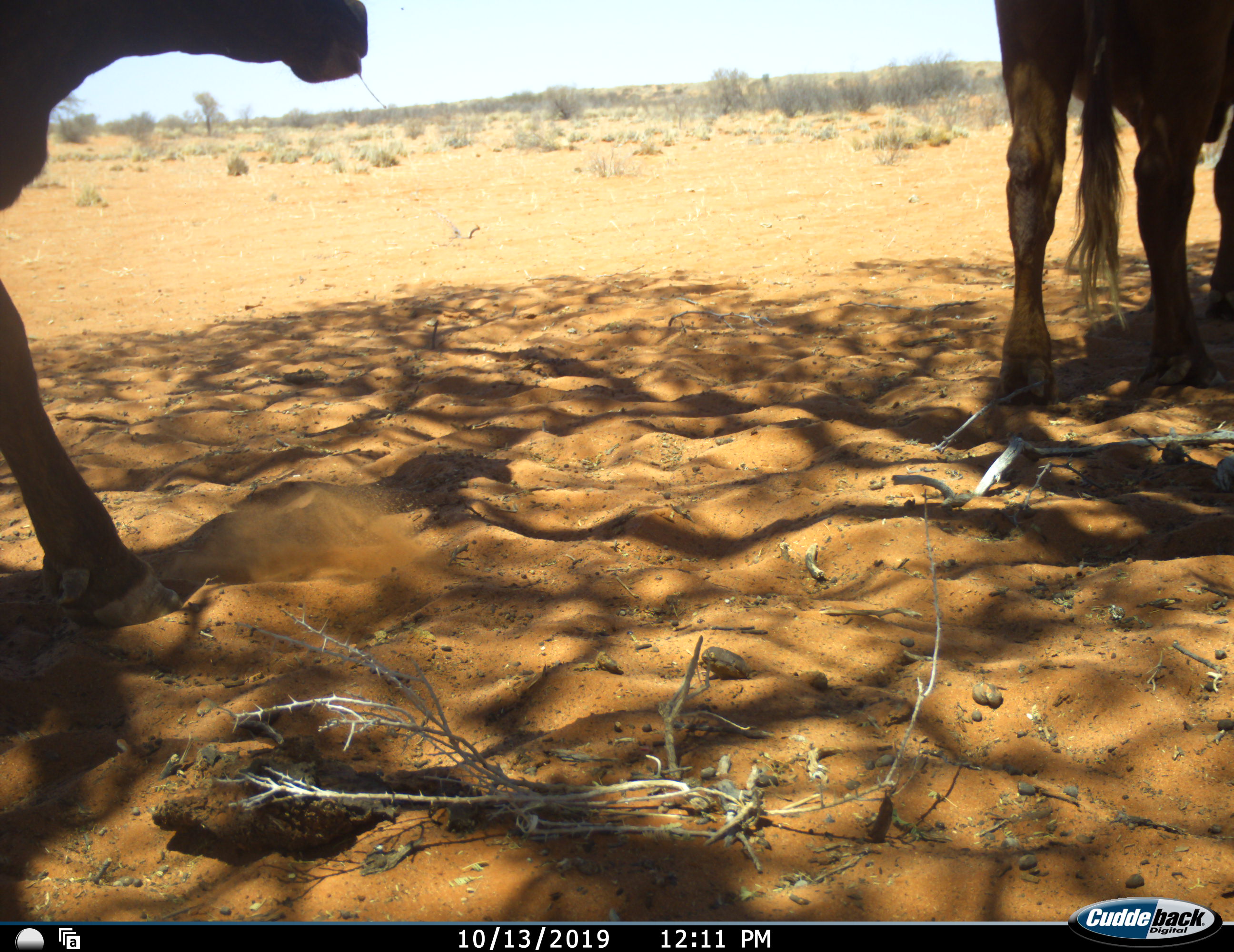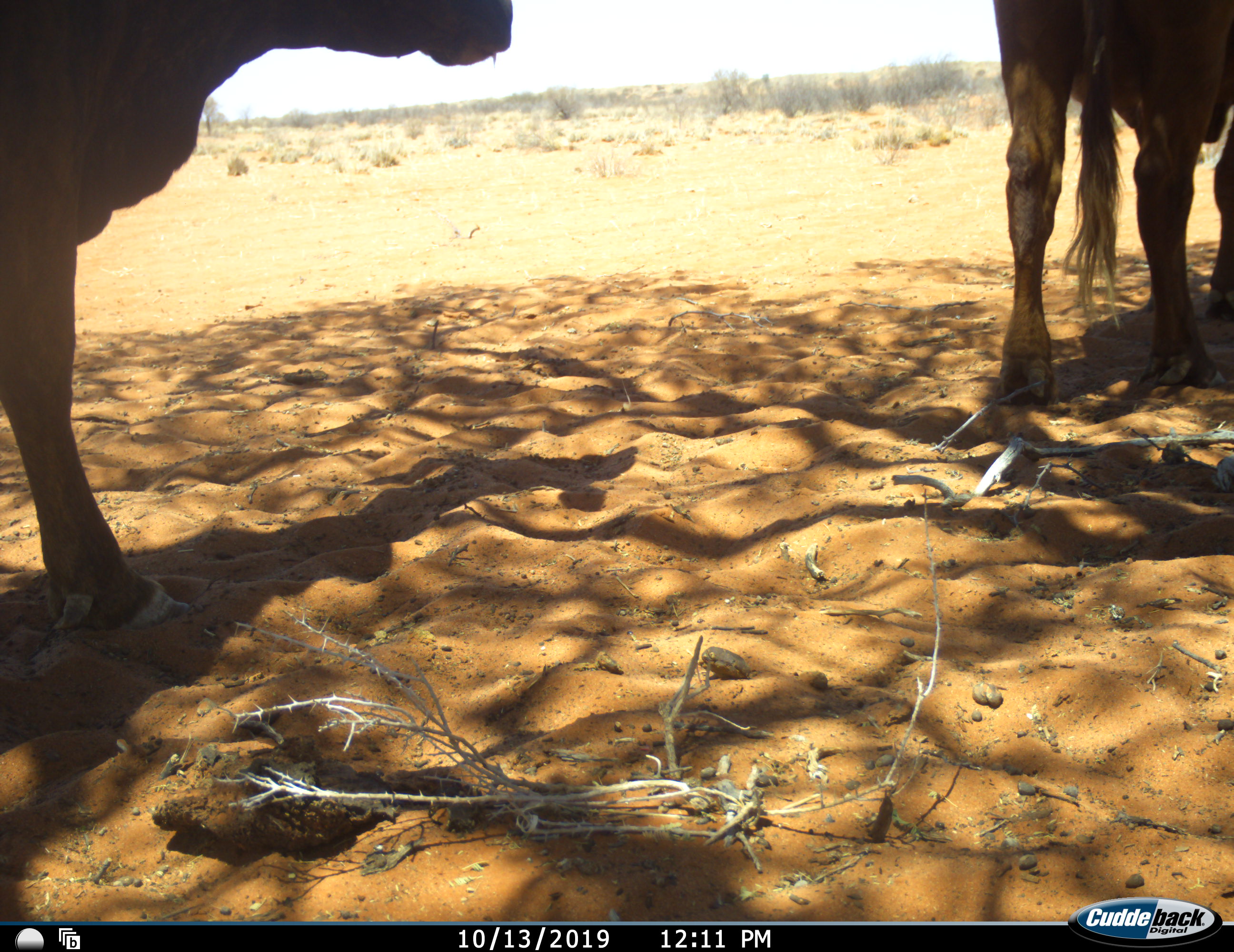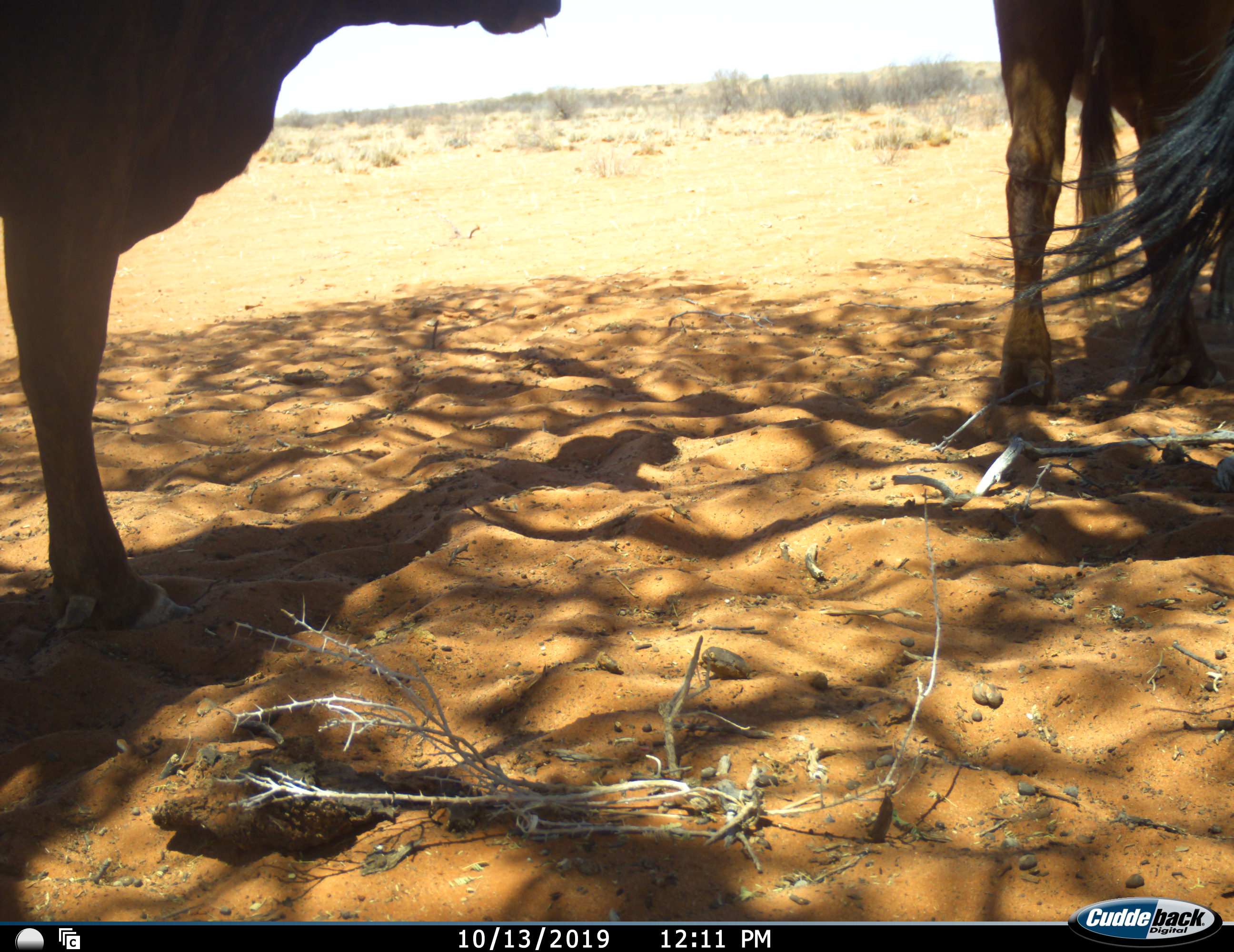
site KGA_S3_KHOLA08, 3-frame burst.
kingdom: Animalia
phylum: Chordata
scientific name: Vertebrata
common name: domestic animal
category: domesticanimal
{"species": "domesticanimal (domestic animal) (Vertebrata)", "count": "2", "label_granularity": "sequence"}